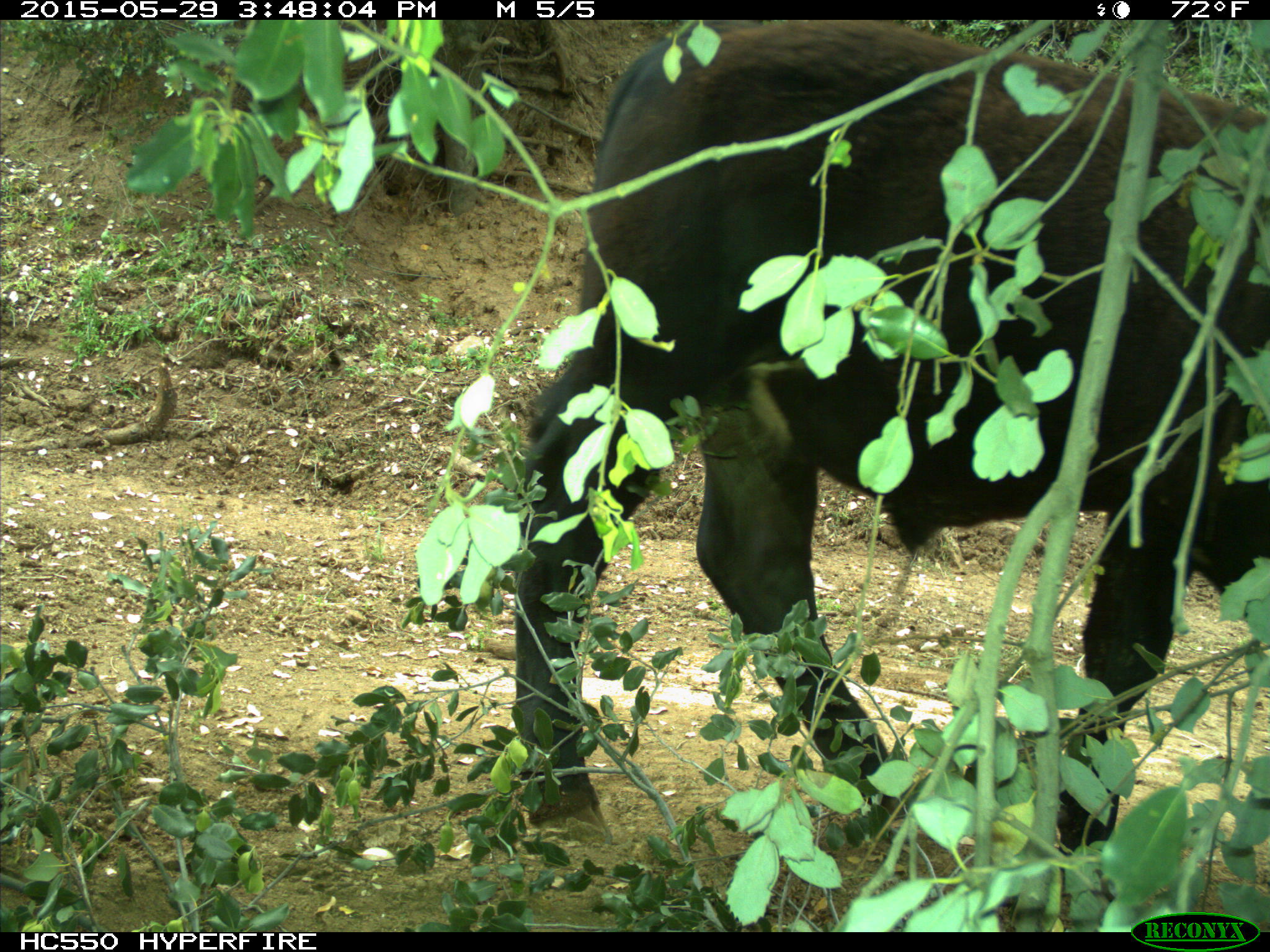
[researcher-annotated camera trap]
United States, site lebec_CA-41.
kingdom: Animalia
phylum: Chordata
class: Mammalia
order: Artiodactyla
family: Bovidae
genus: Bos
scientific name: Bos taurus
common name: domestic cow